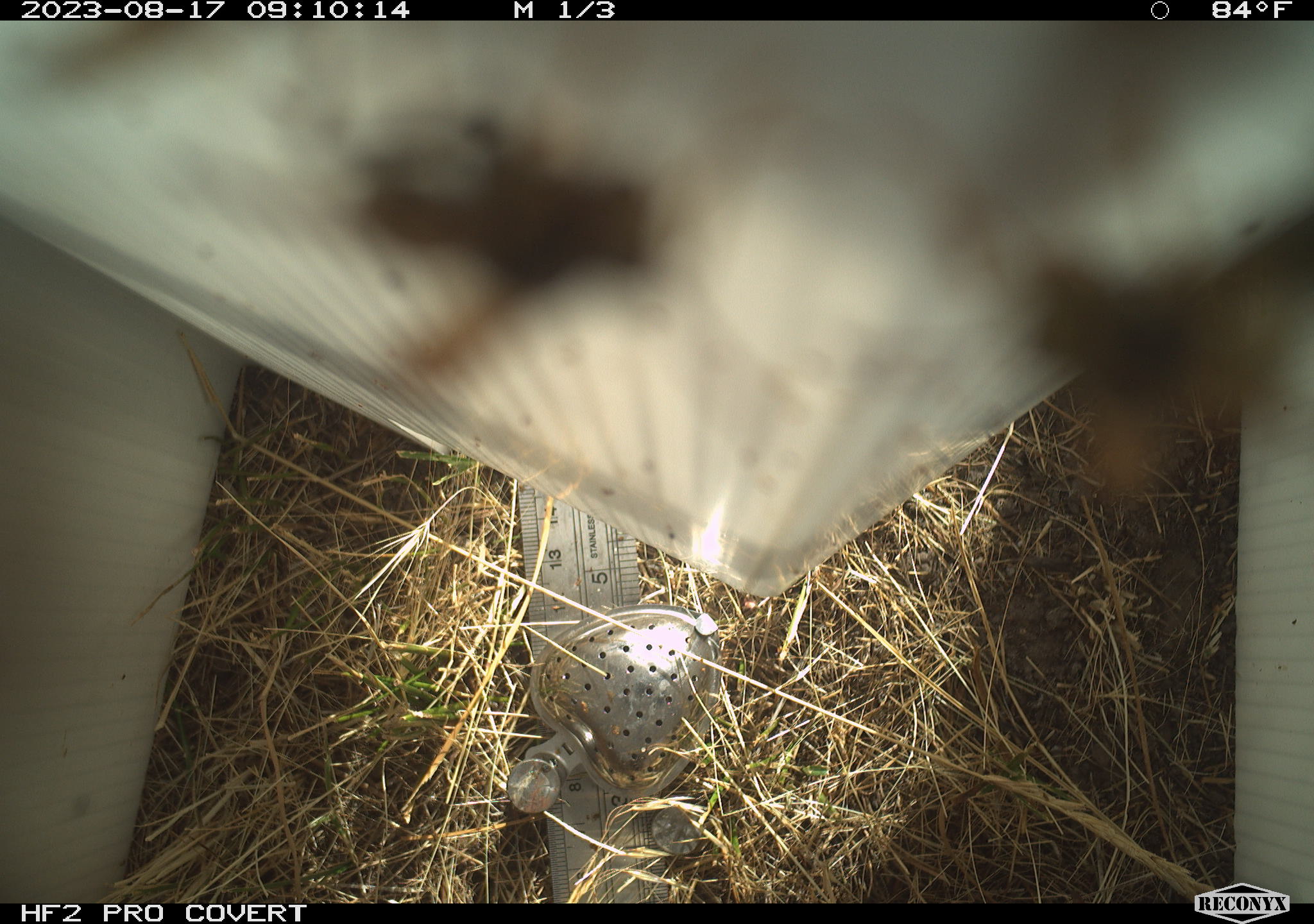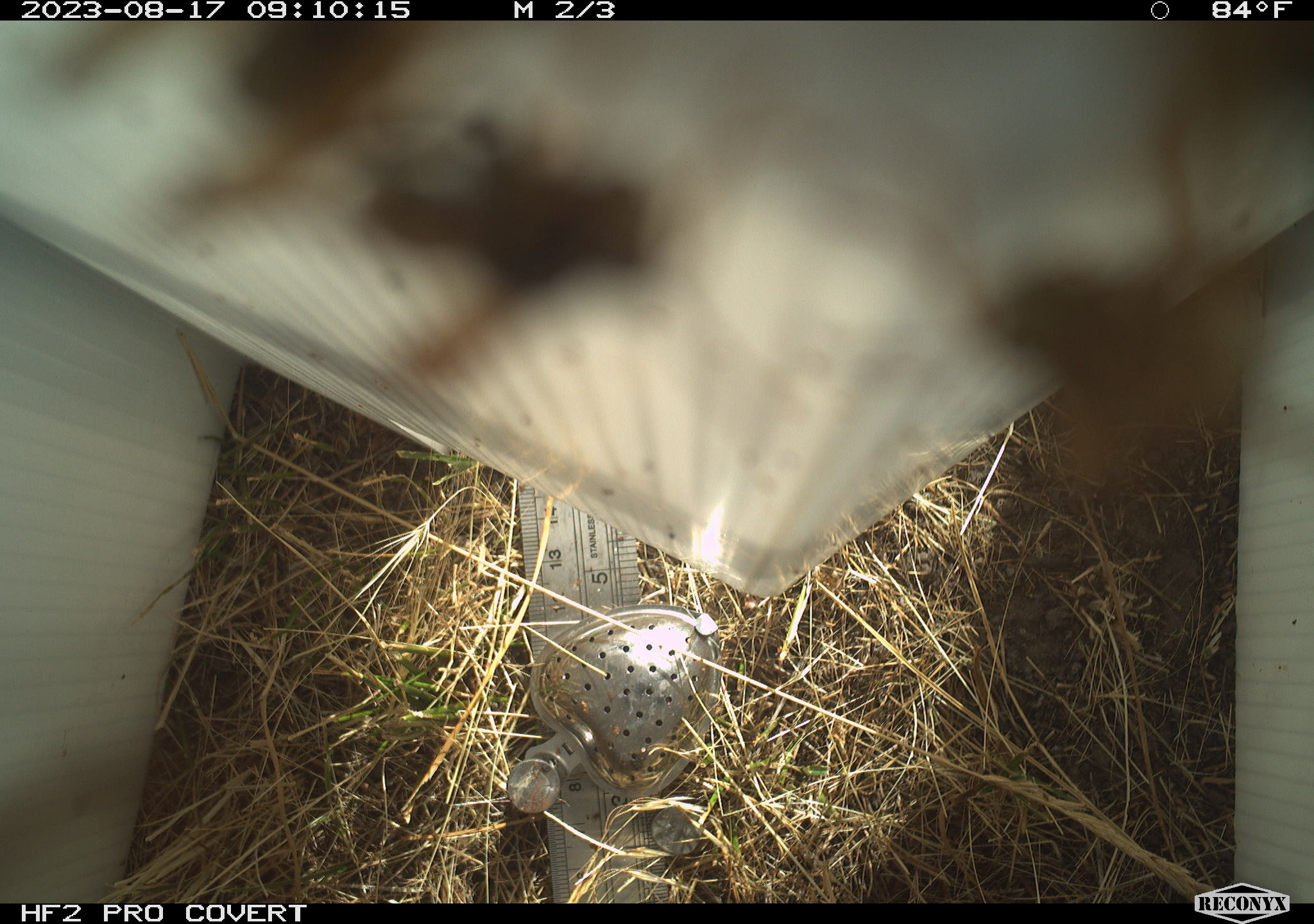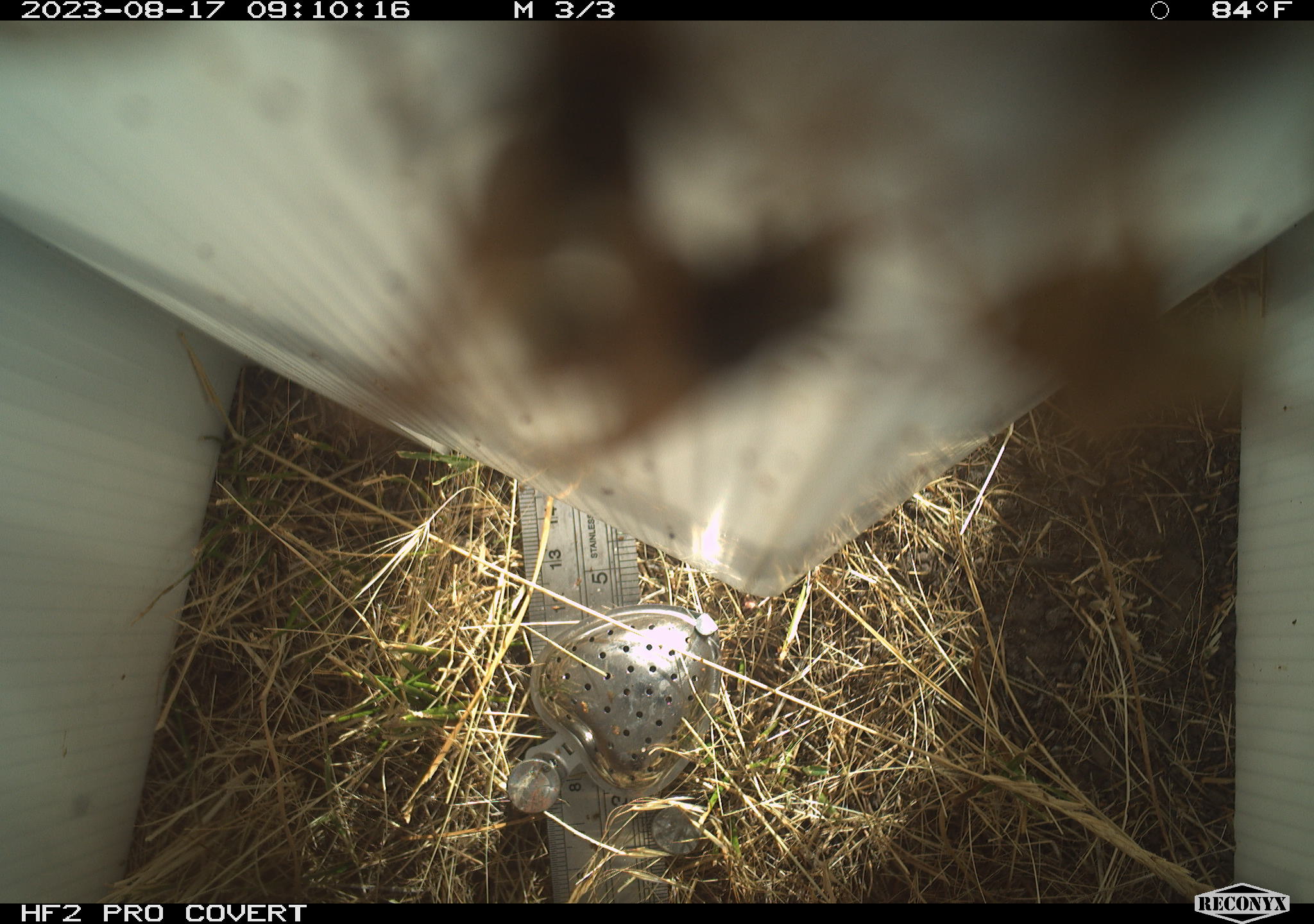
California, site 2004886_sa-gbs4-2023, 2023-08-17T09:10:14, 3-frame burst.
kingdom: Animalia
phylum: Arthropoda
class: Insecta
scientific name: Insecta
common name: insect